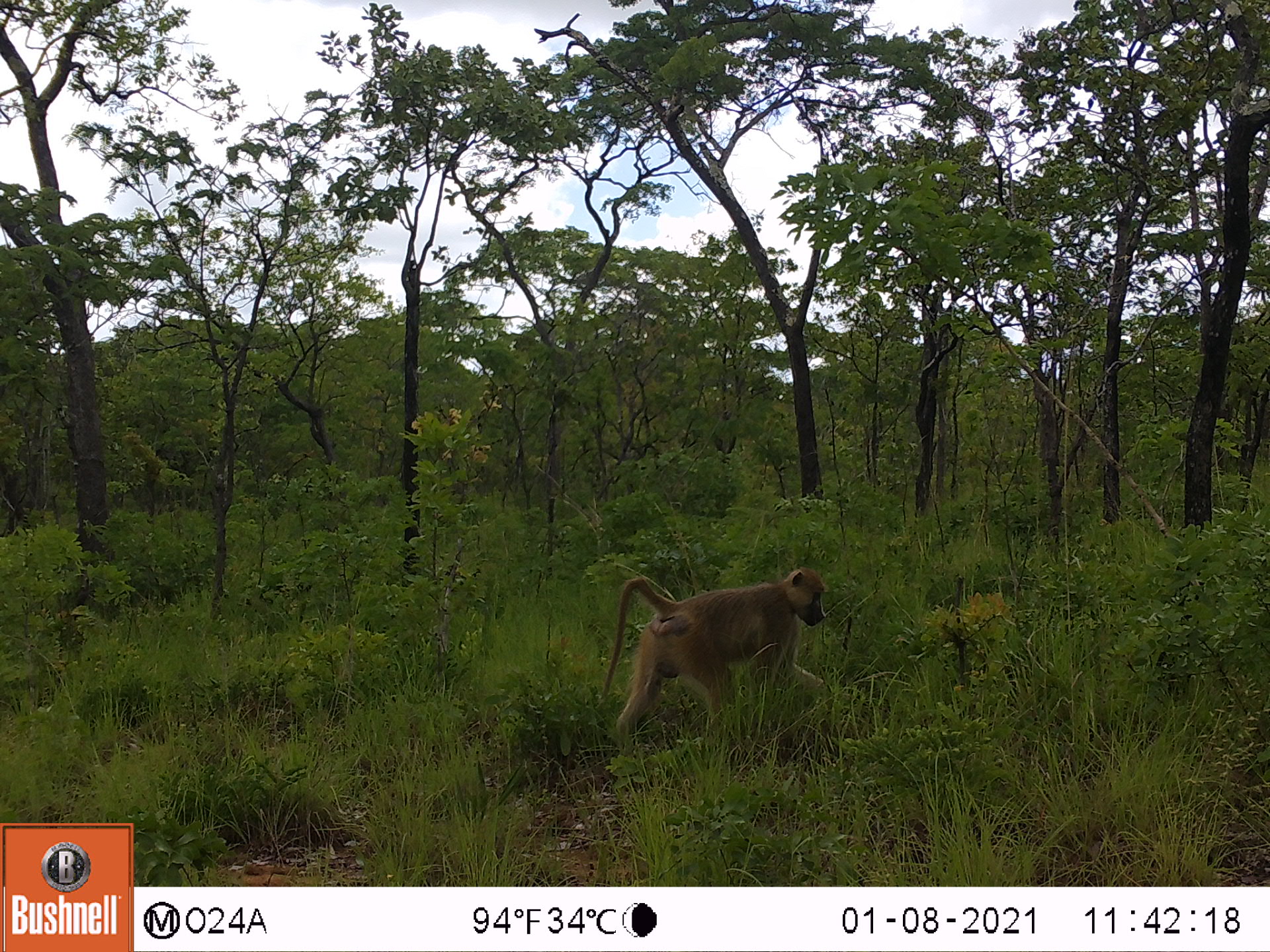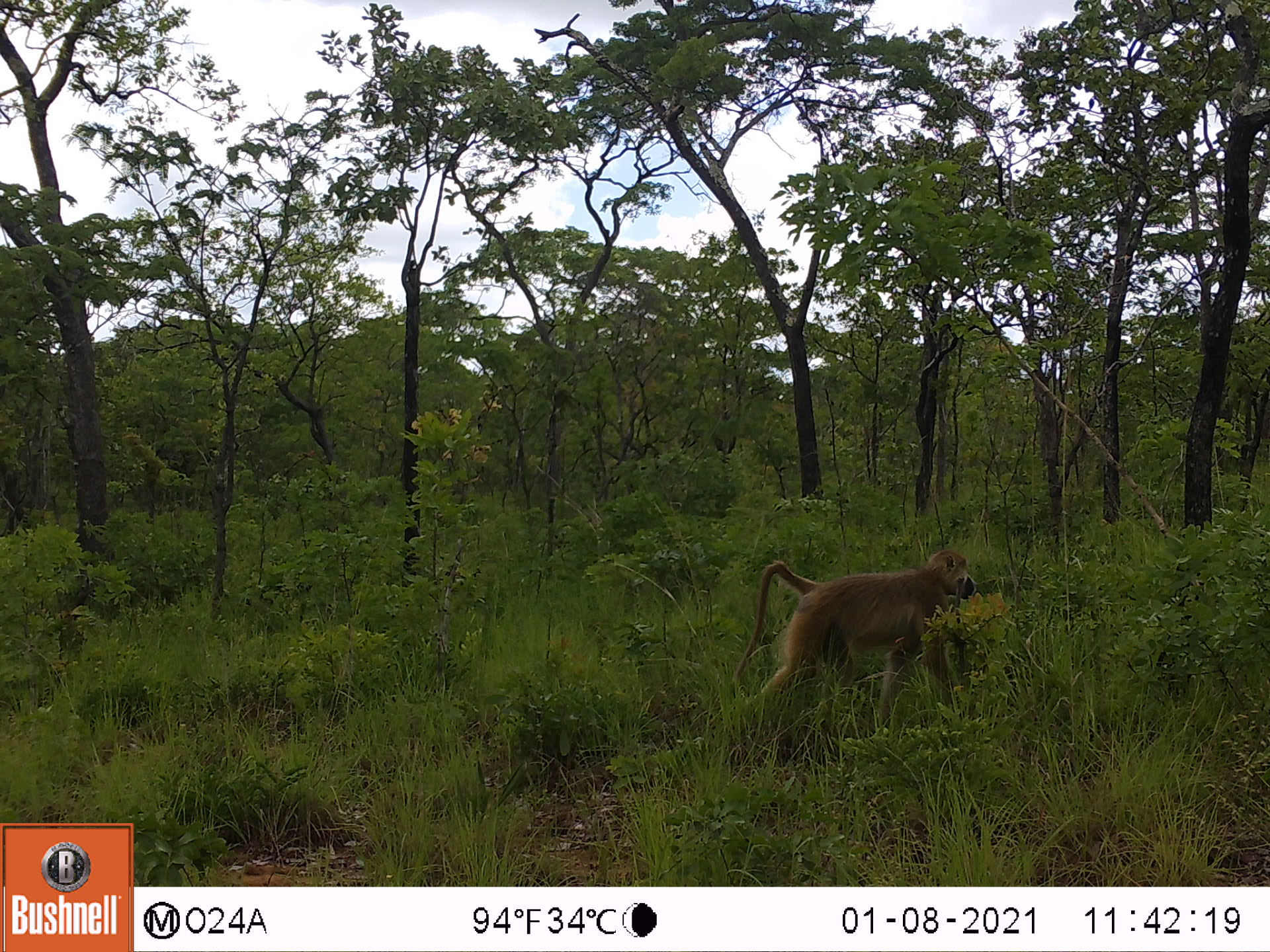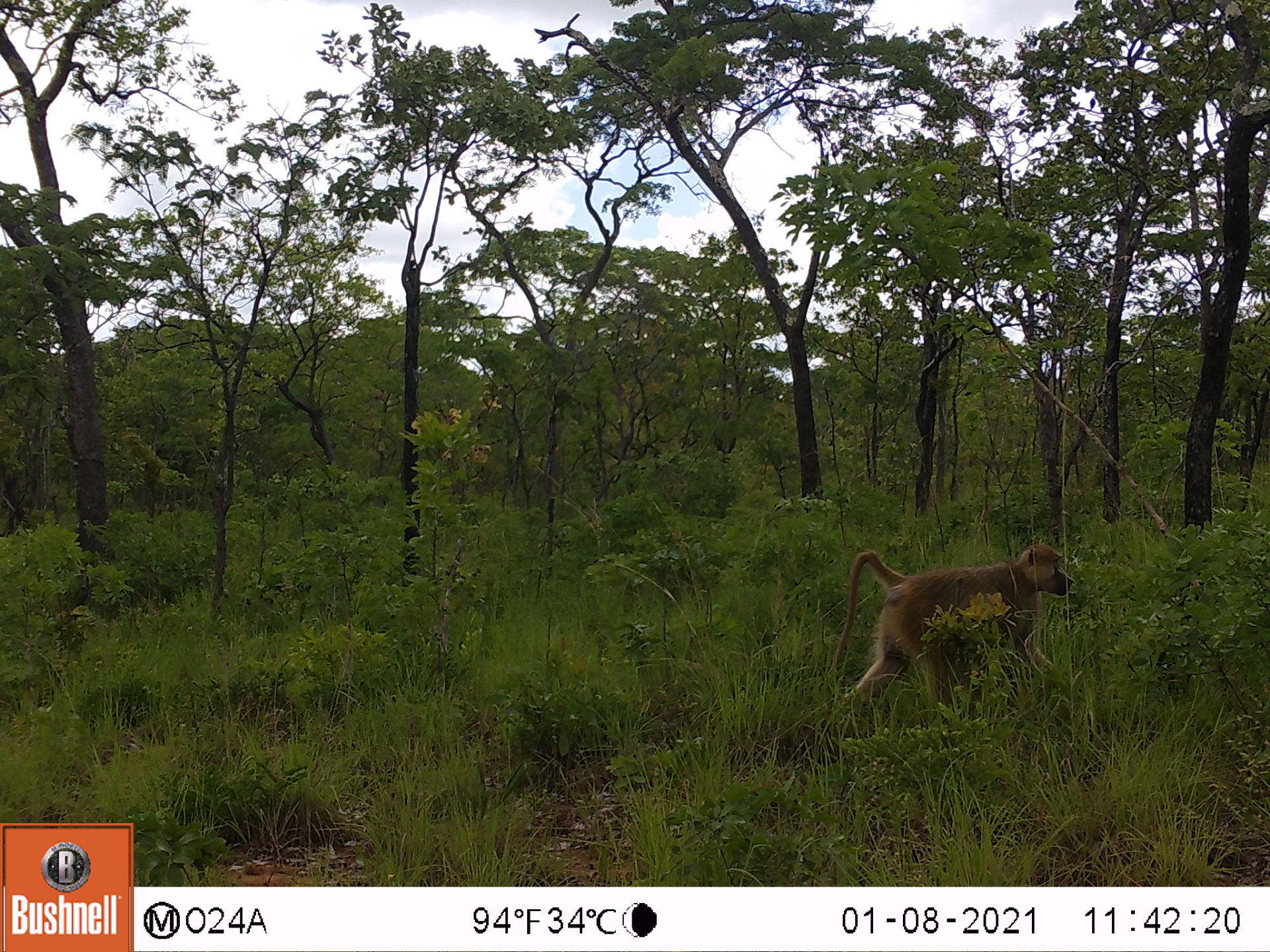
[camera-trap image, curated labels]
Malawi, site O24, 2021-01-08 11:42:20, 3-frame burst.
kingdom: Animalia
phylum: Chordata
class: Mammalia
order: Primates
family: Cercopithecidae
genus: Papio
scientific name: Papio cynocephalus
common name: yellow baboon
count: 1